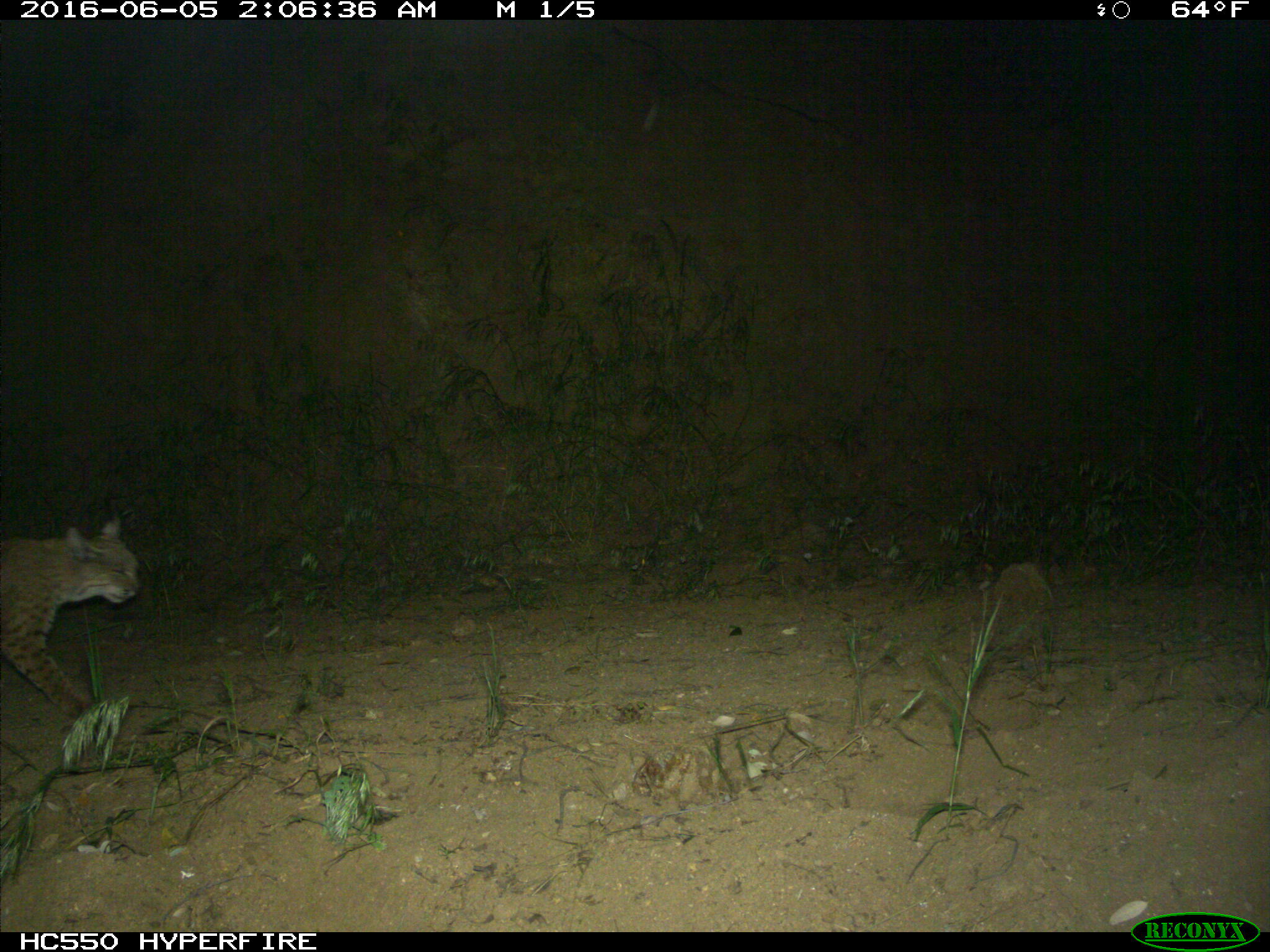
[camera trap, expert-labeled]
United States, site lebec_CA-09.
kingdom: Animalia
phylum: Chordata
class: Mammalia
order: Carnivora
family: Felidae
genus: Lynx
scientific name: Lynx rufus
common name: bobcat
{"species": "Lynx rufus (bobcat)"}